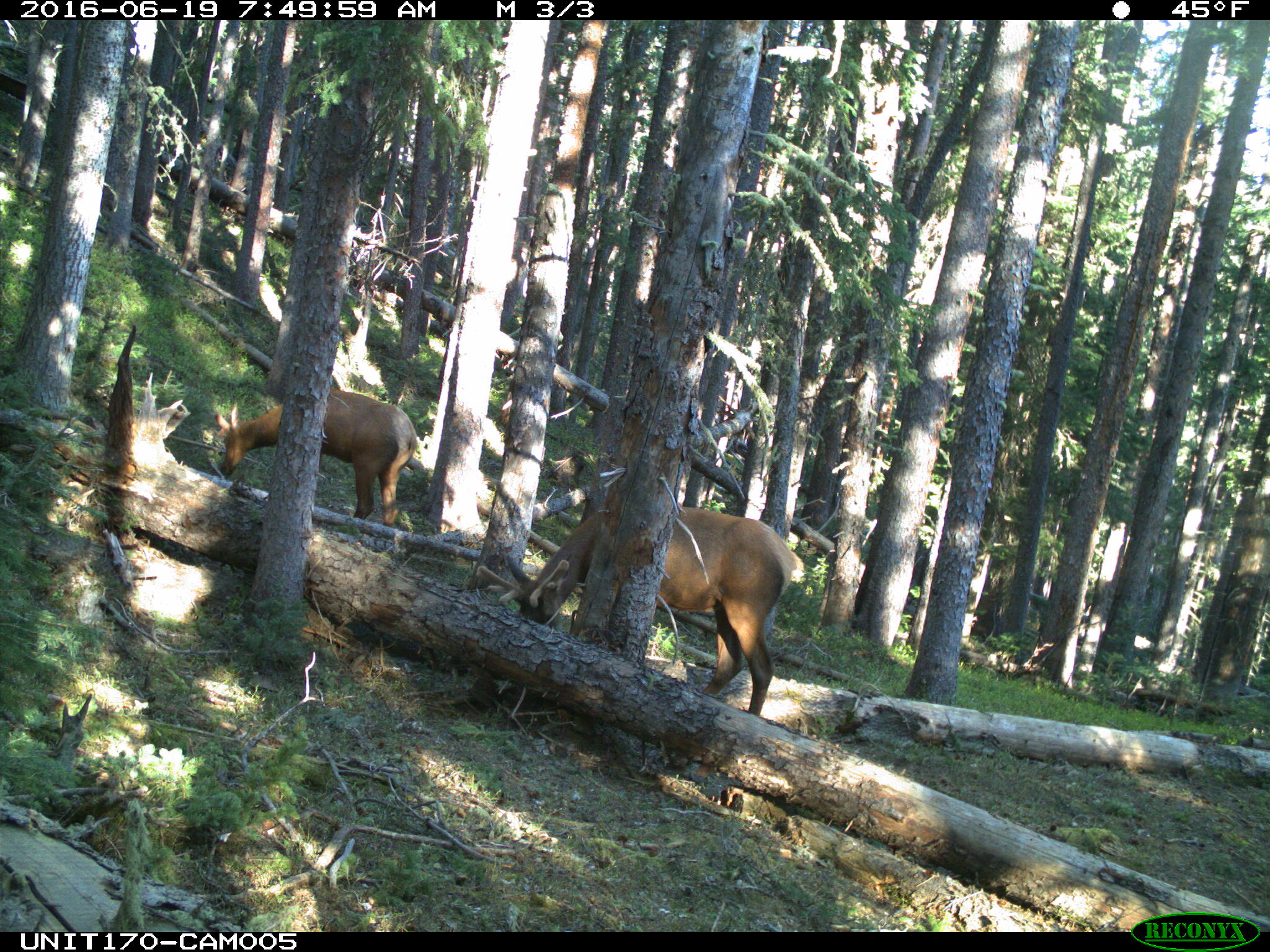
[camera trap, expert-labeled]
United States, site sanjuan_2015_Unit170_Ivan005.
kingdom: Animalia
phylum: Chordata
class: Mammalia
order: Artiodactyla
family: Cervidae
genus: Cervus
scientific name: Cervus elaphus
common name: red deer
Cervus elaphus (red deer).